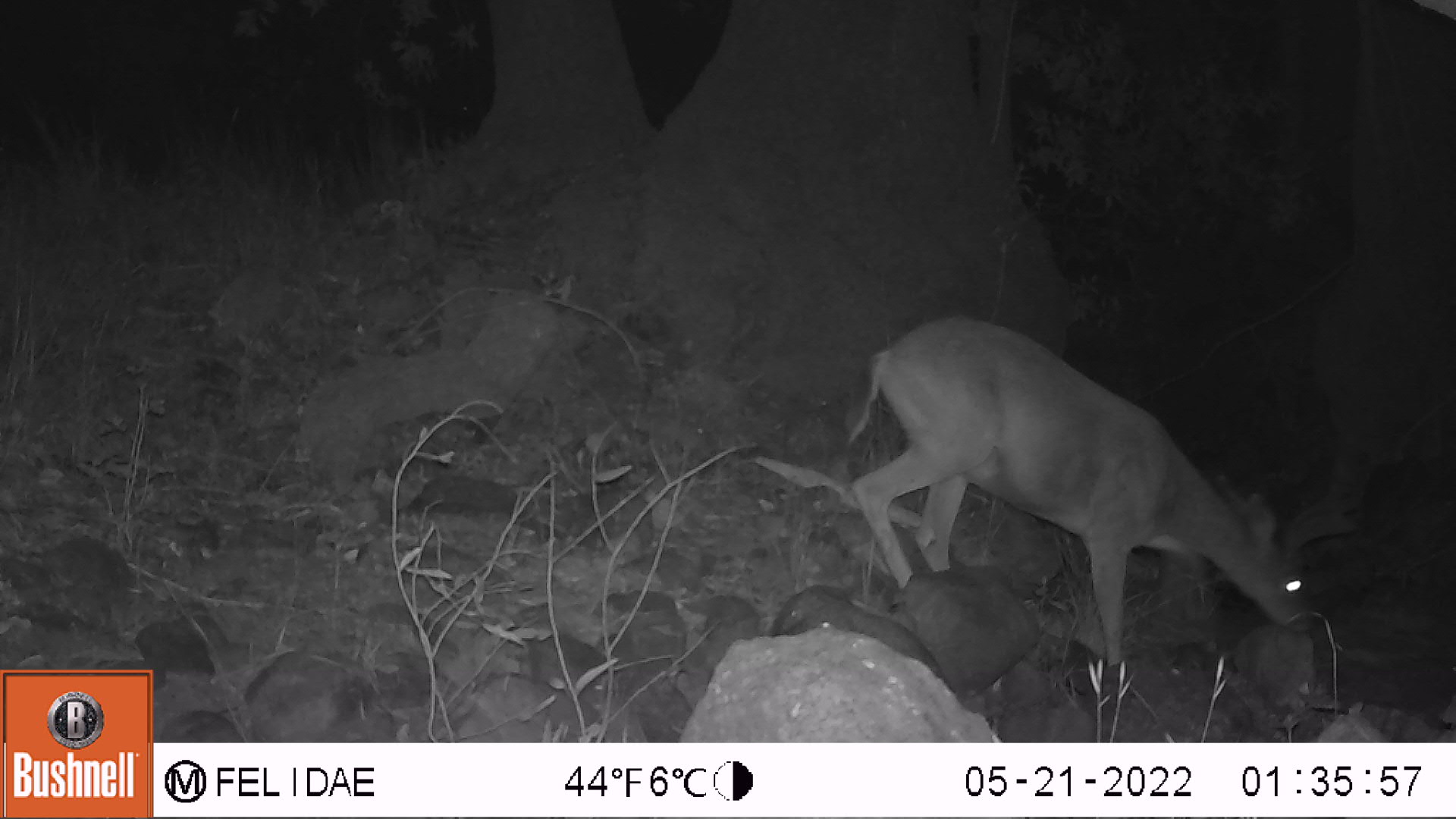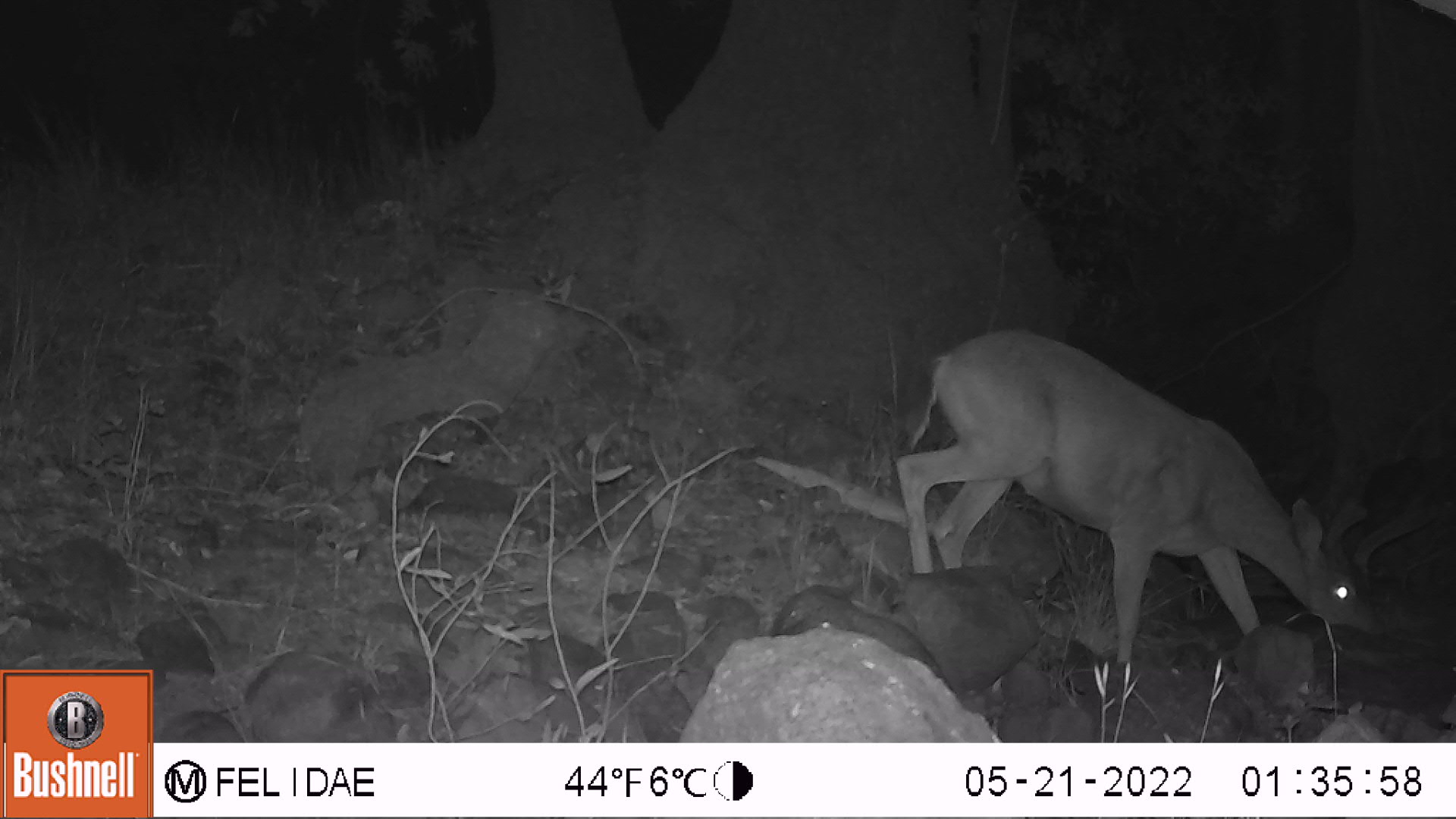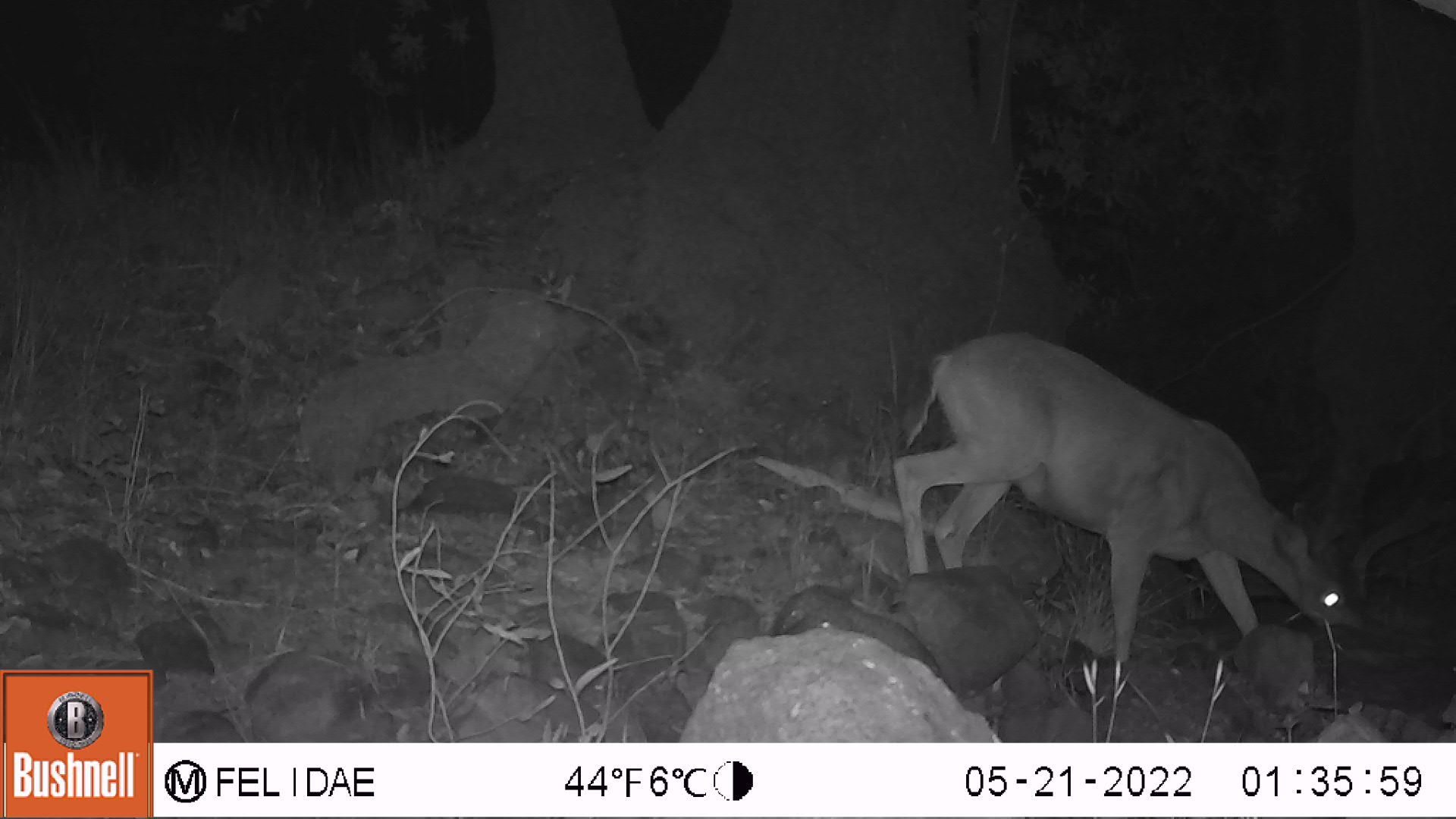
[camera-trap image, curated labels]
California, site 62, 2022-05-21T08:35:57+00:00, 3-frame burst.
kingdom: Animalia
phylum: Chordata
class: Mammalia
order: Artiodactyla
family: Cervidae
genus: Odocoileus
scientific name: Odocoileus hemionus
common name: mule deer